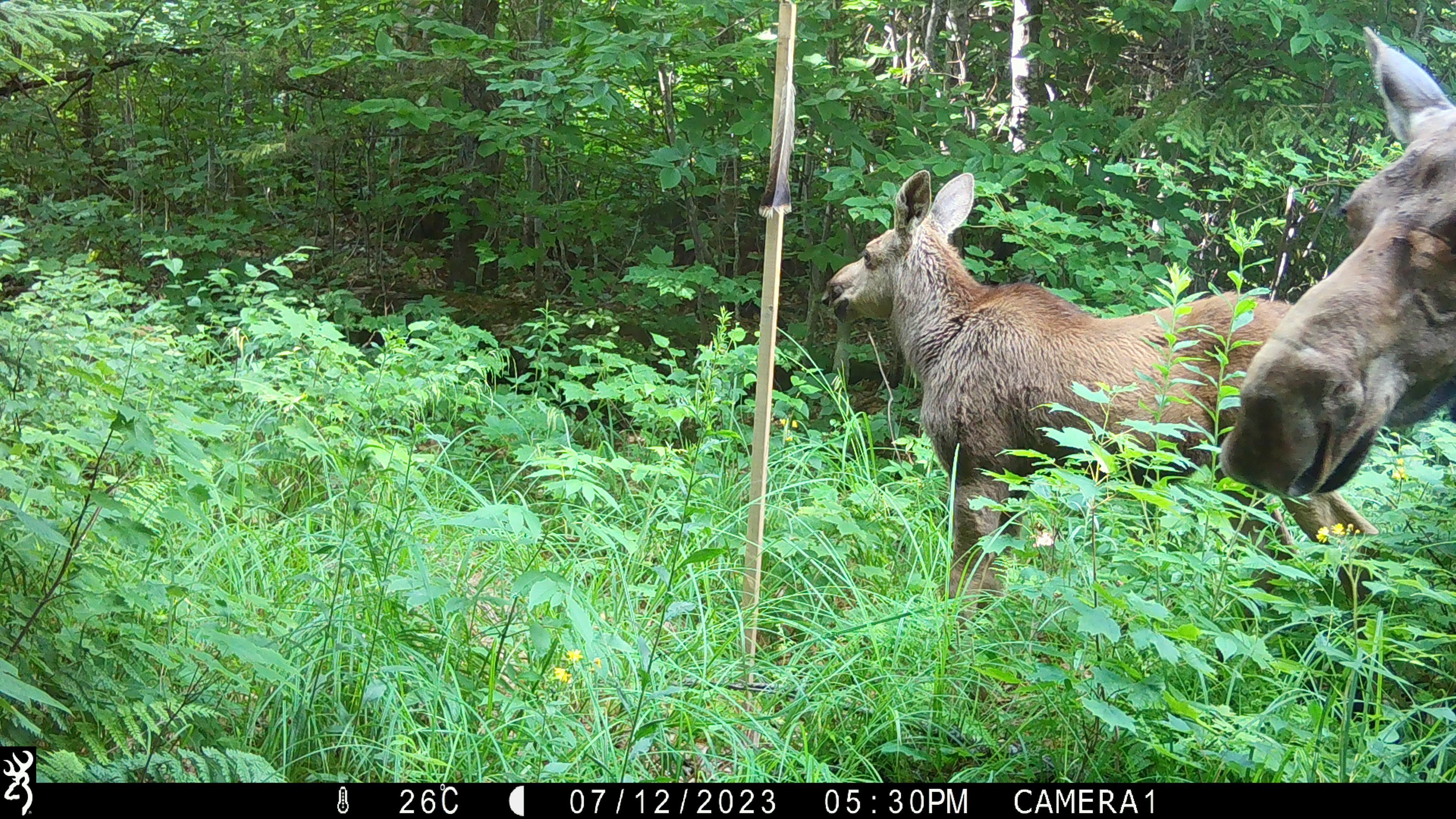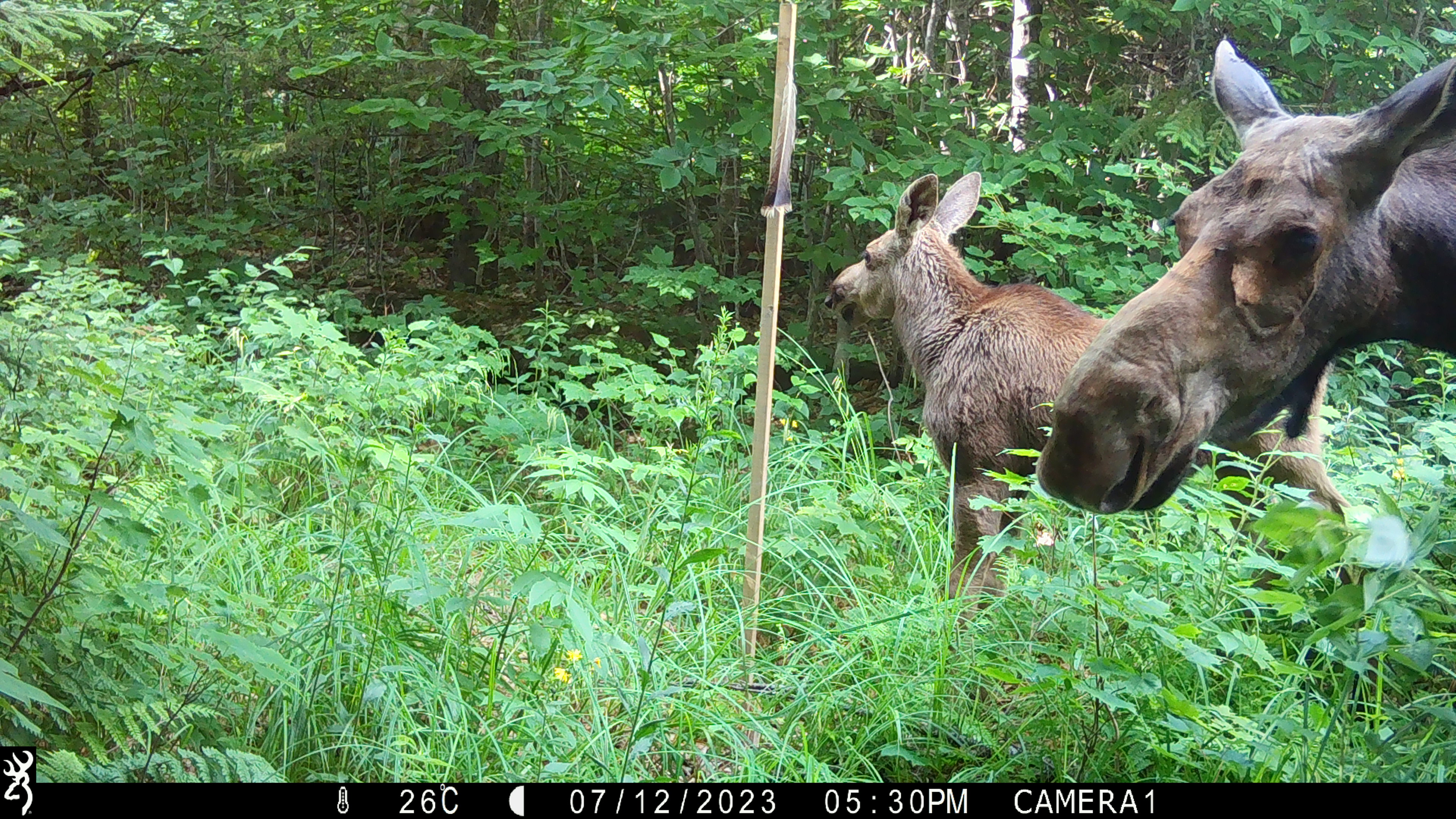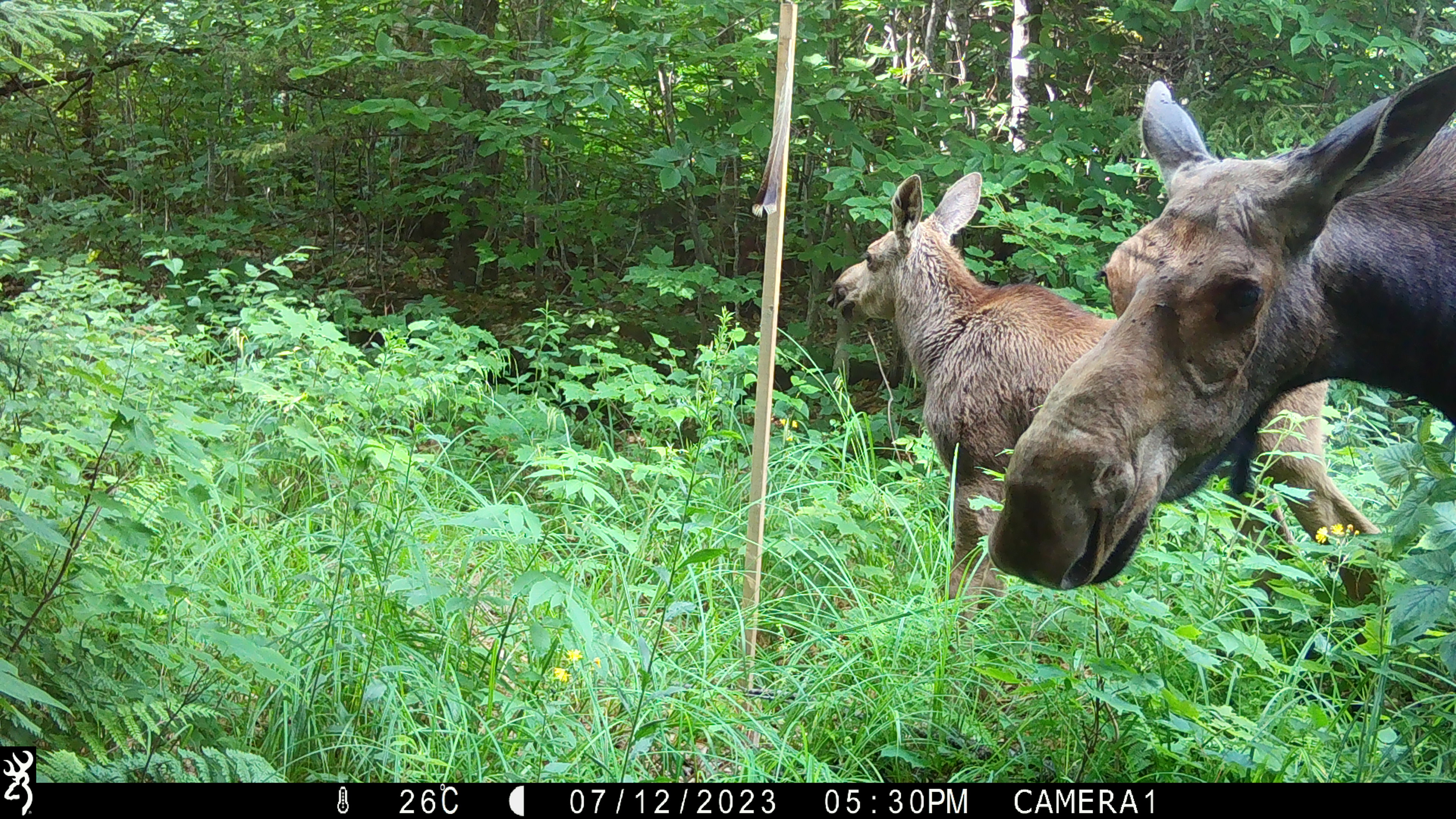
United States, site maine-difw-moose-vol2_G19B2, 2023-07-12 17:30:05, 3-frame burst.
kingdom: Animalia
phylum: Chordata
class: Mammalia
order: Artiodactyla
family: Cervidae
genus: Alces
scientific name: Alces alces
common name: moose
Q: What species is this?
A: Moose (Alces alces).